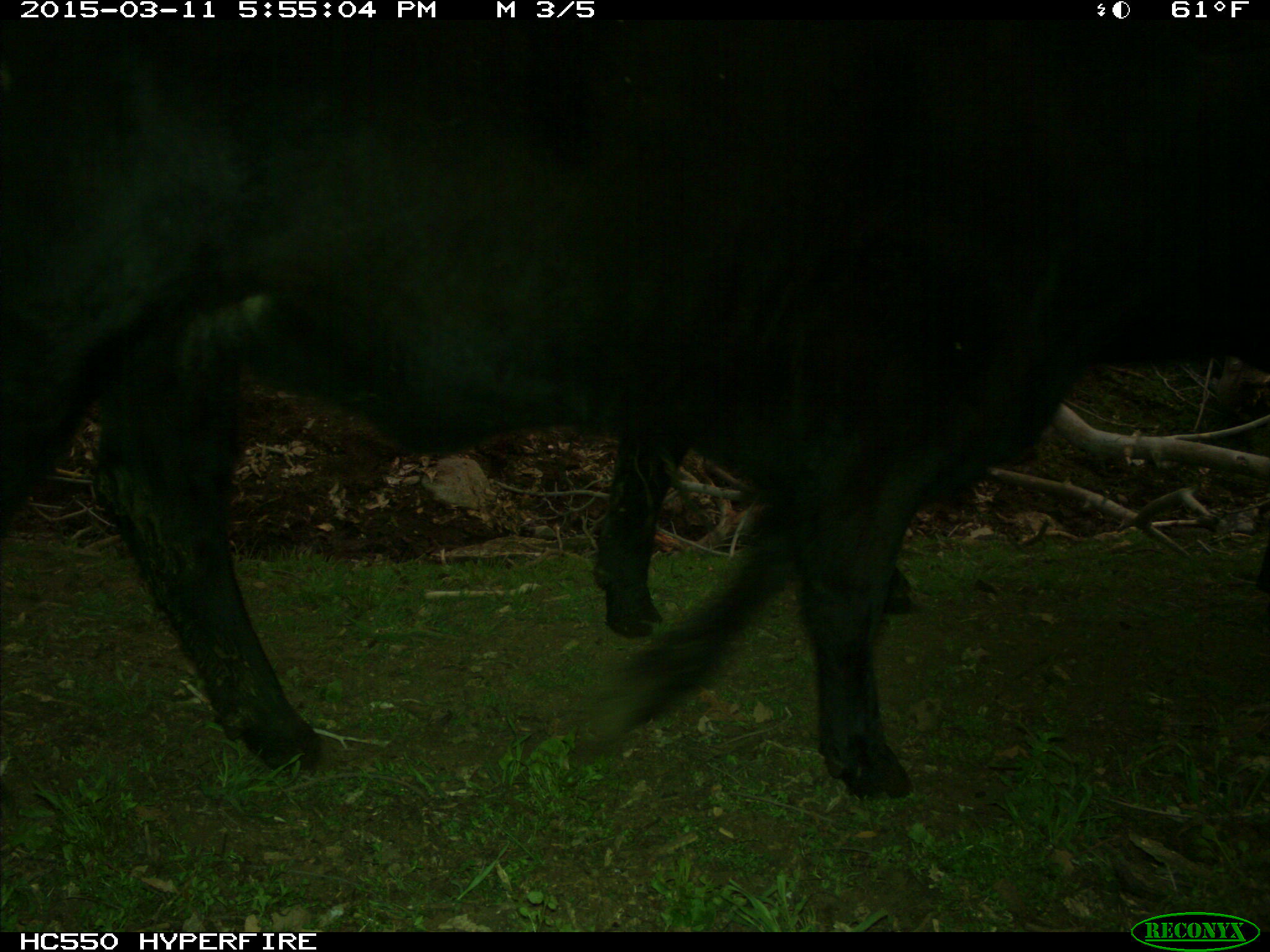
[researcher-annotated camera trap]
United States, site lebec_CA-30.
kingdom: Animalia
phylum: Chordata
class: Mammalia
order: Artiodactyla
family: Bovidae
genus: Bos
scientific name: Bos taurus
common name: domestic cow